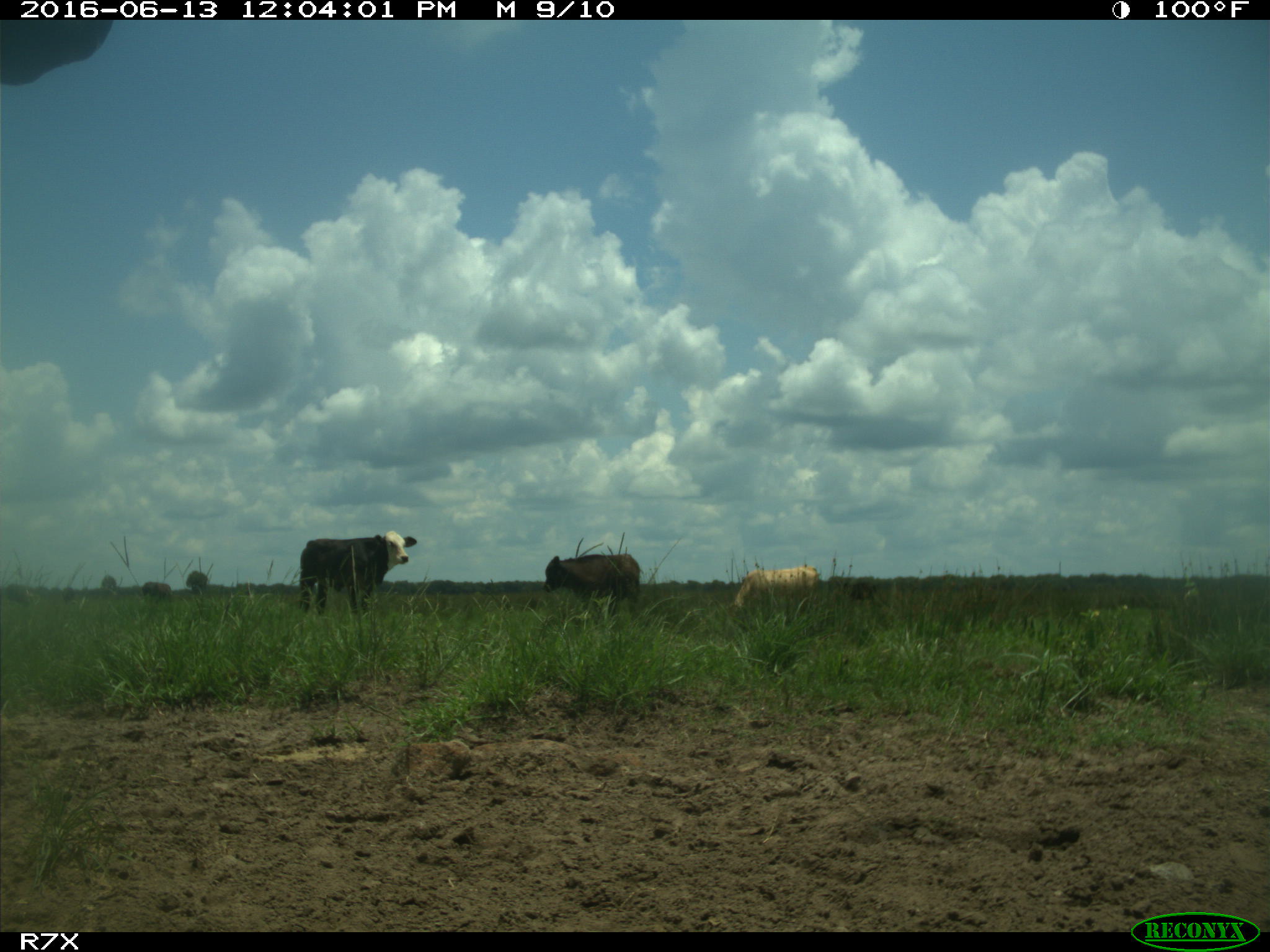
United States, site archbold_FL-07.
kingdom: Animalia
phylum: Chordata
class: Mammalia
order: Artiodactyla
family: Bovidae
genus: Bos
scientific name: Bos taurus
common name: domestic cow